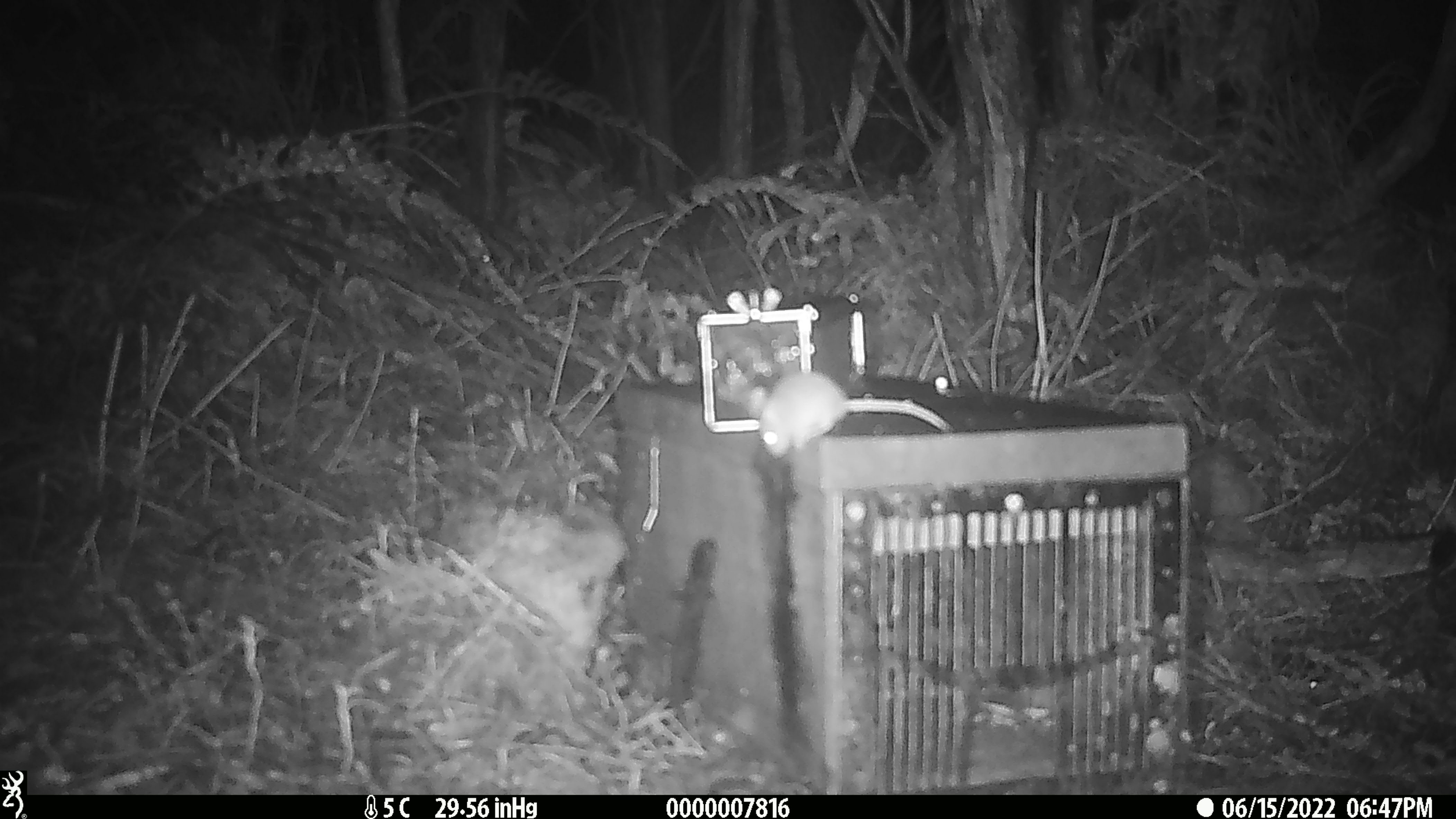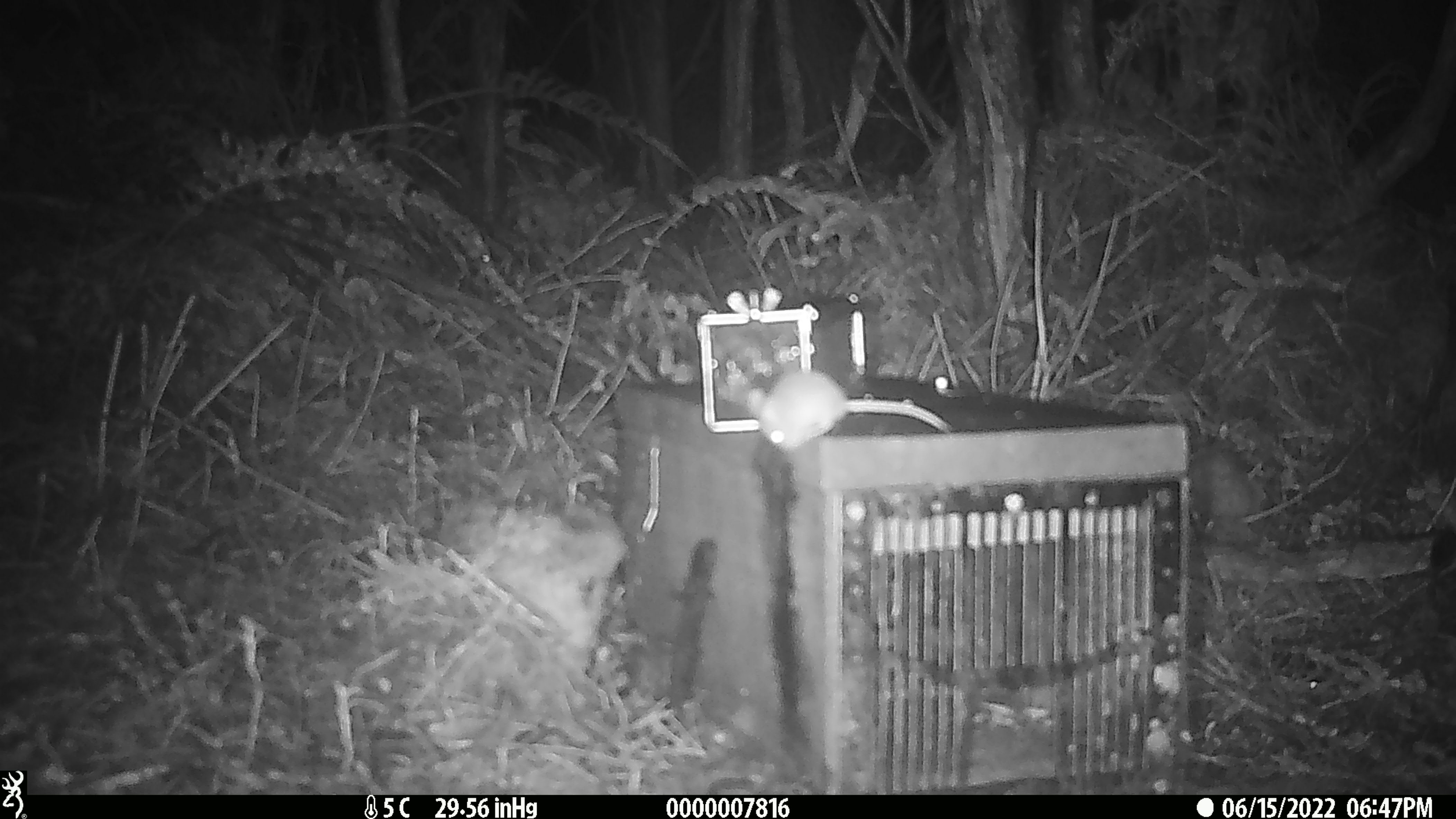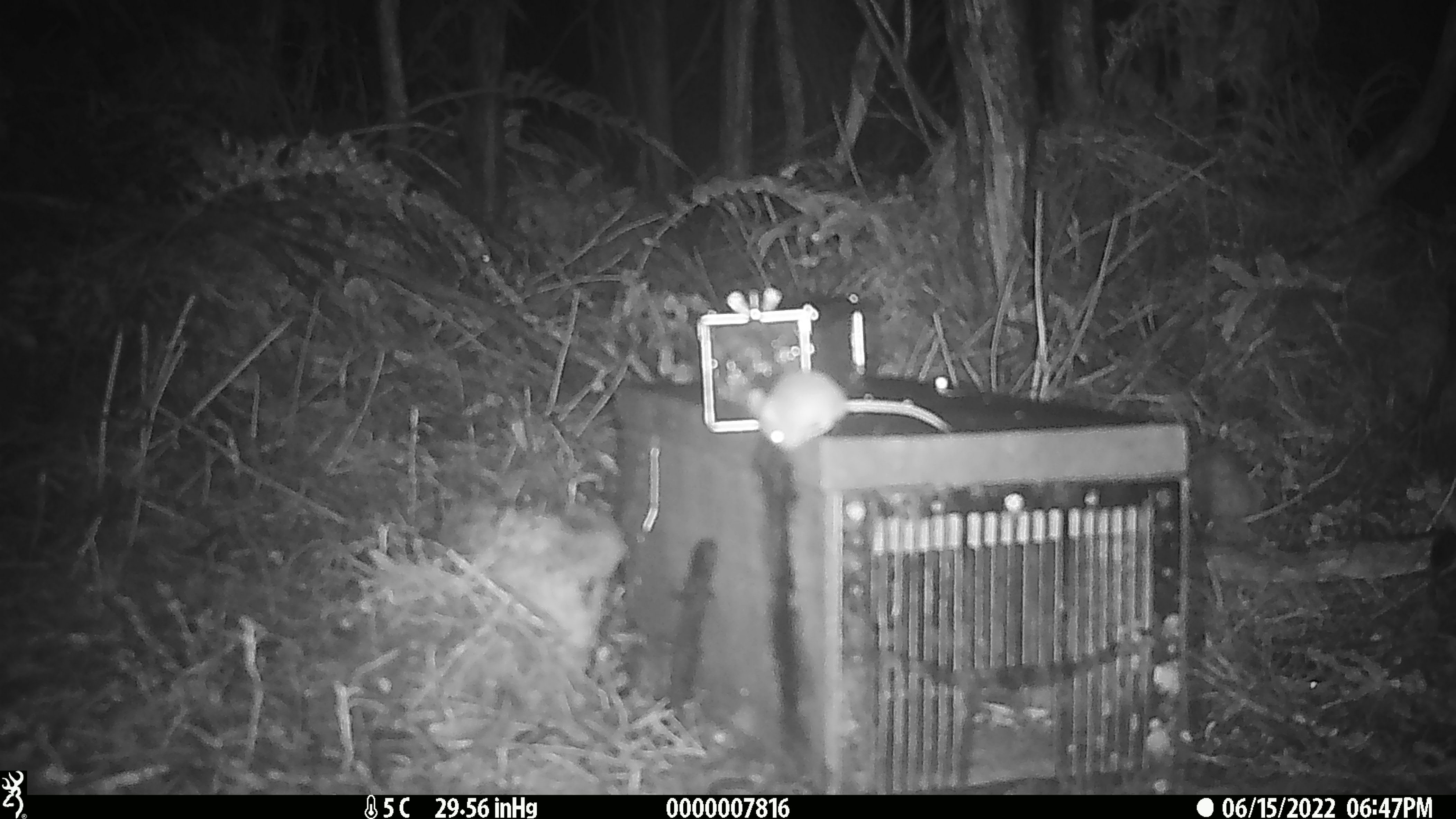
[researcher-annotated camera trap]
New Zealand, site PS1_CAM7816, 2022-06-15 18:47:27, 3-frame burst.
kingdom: Animalia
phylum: Chordata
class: Mammalia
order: Rodentia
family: Muridae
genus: Mus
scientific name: Mus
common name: mouse